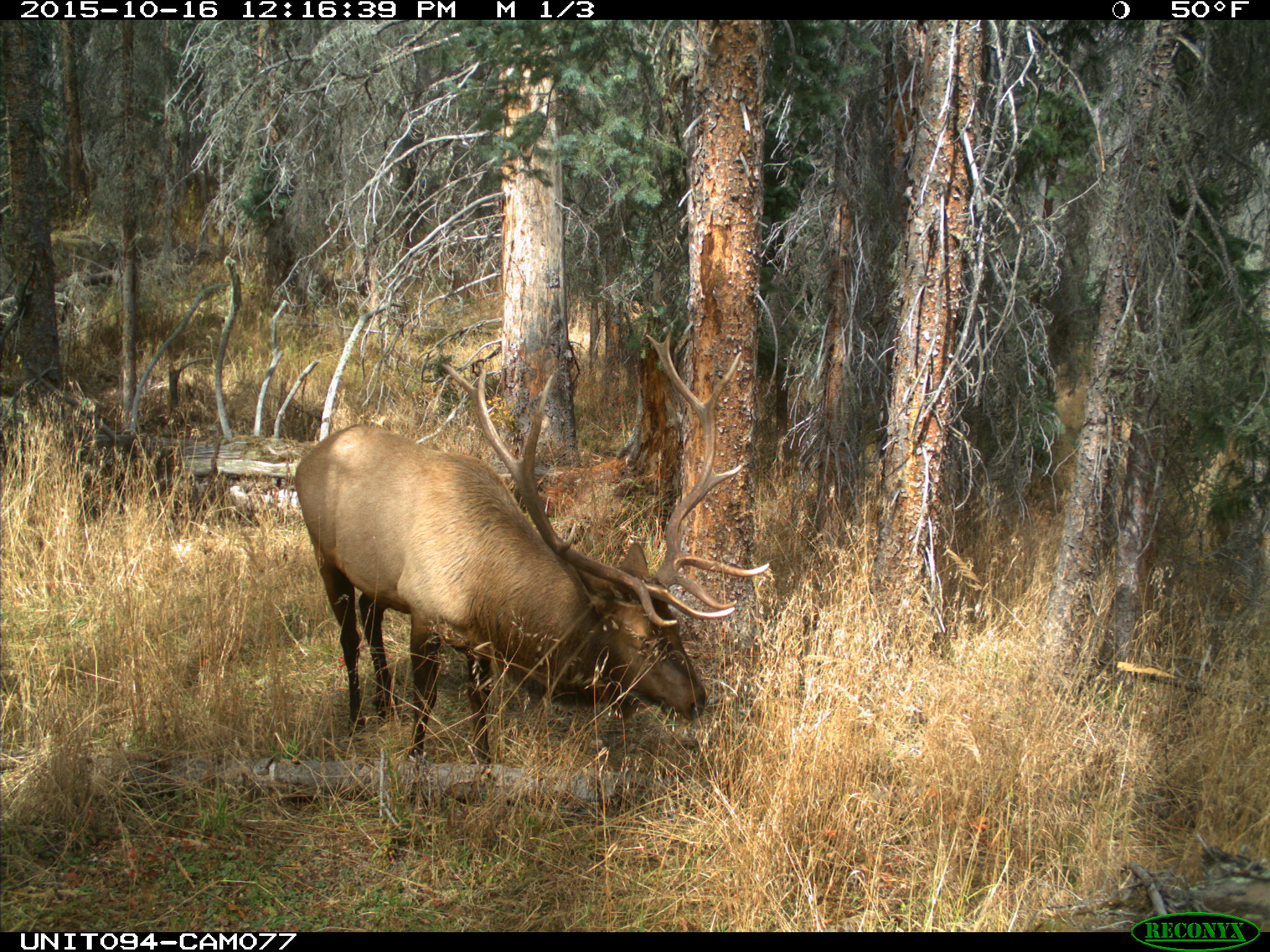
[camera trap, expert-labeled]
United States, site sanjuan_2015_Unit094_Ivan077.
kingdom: Animalia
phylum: Chordata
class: Mammalia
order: Artiodactyla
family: Cervidae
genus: Cervus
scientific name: Cervus elaphus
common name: red deer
Cervus elaphus (red deer).